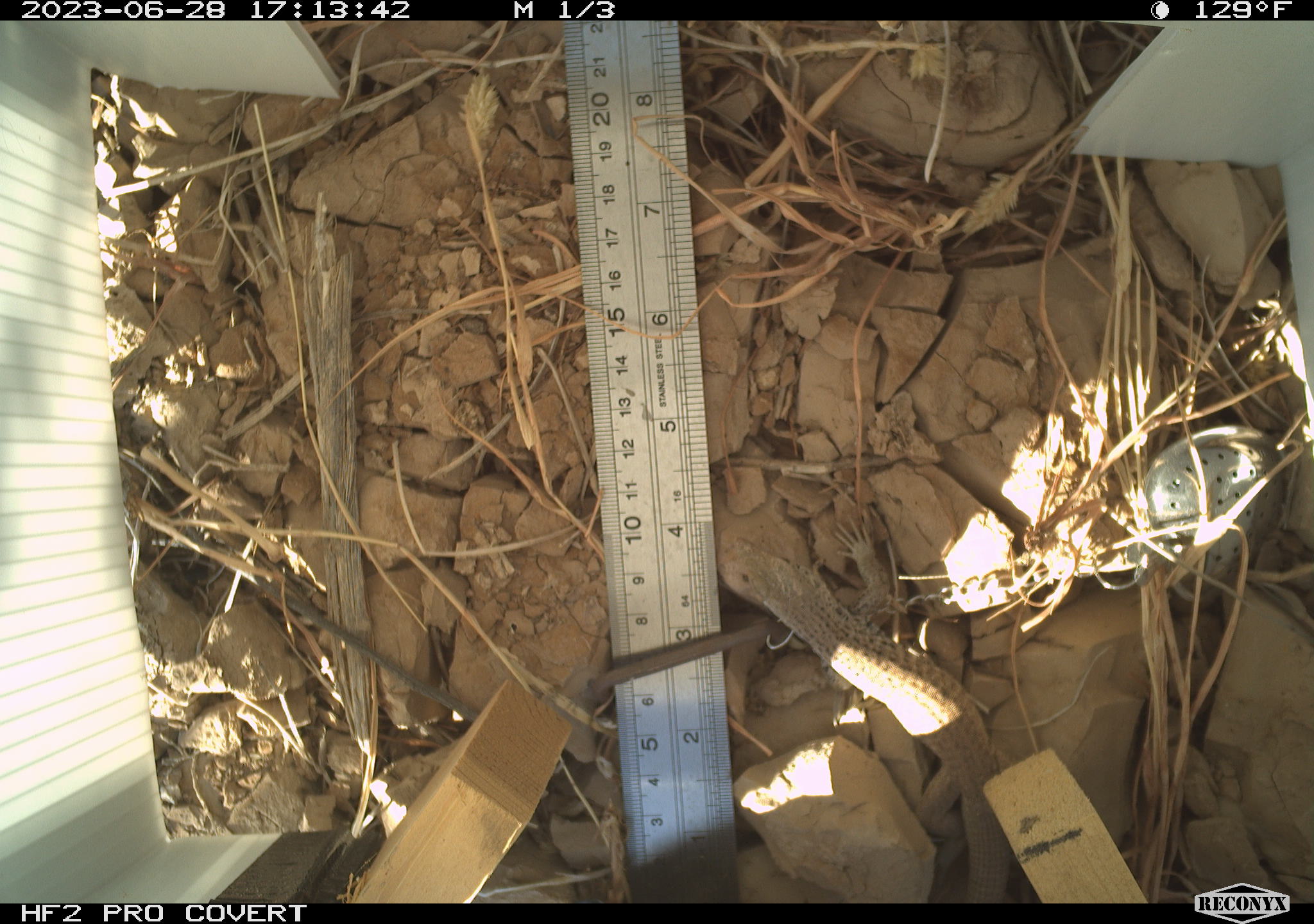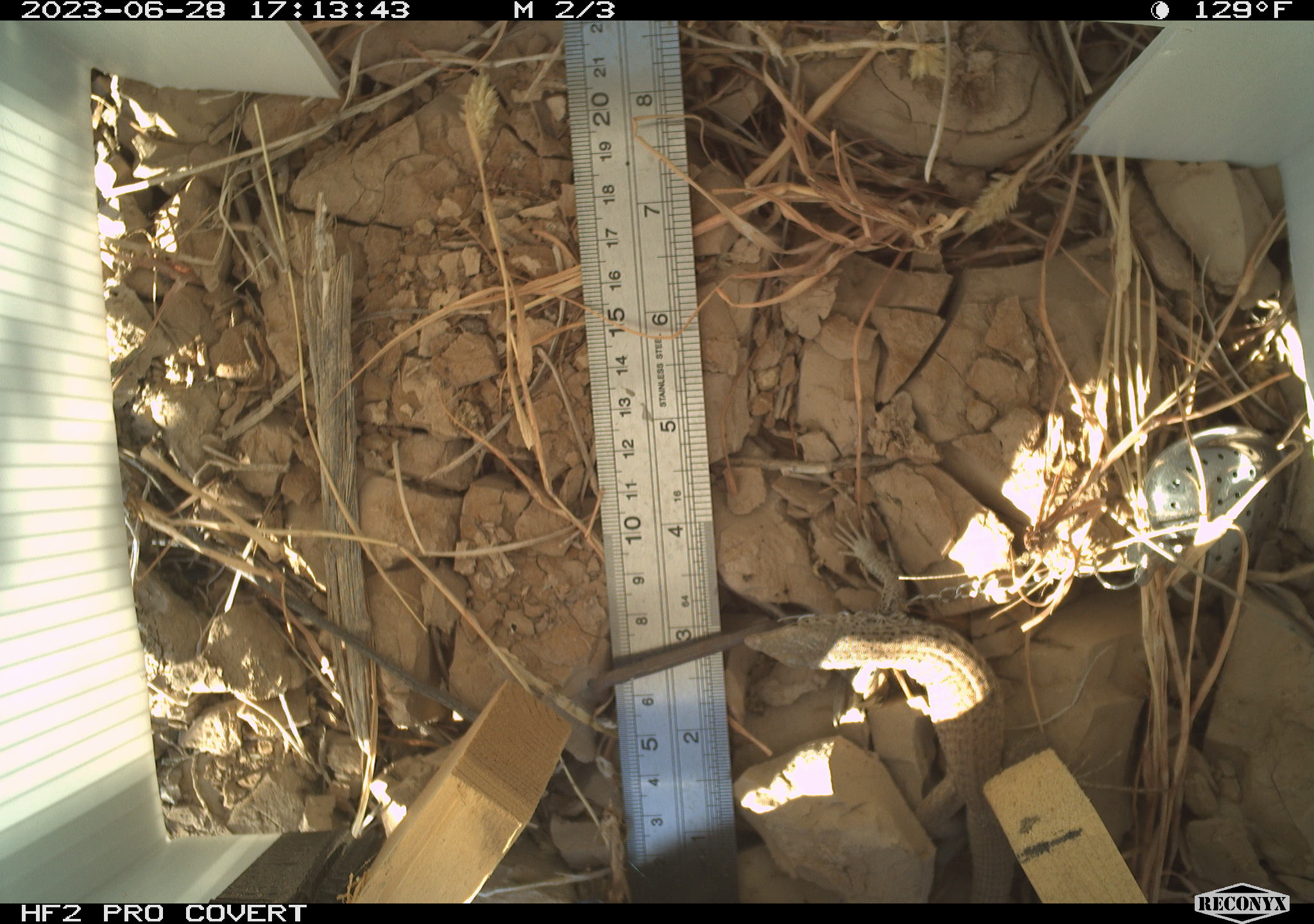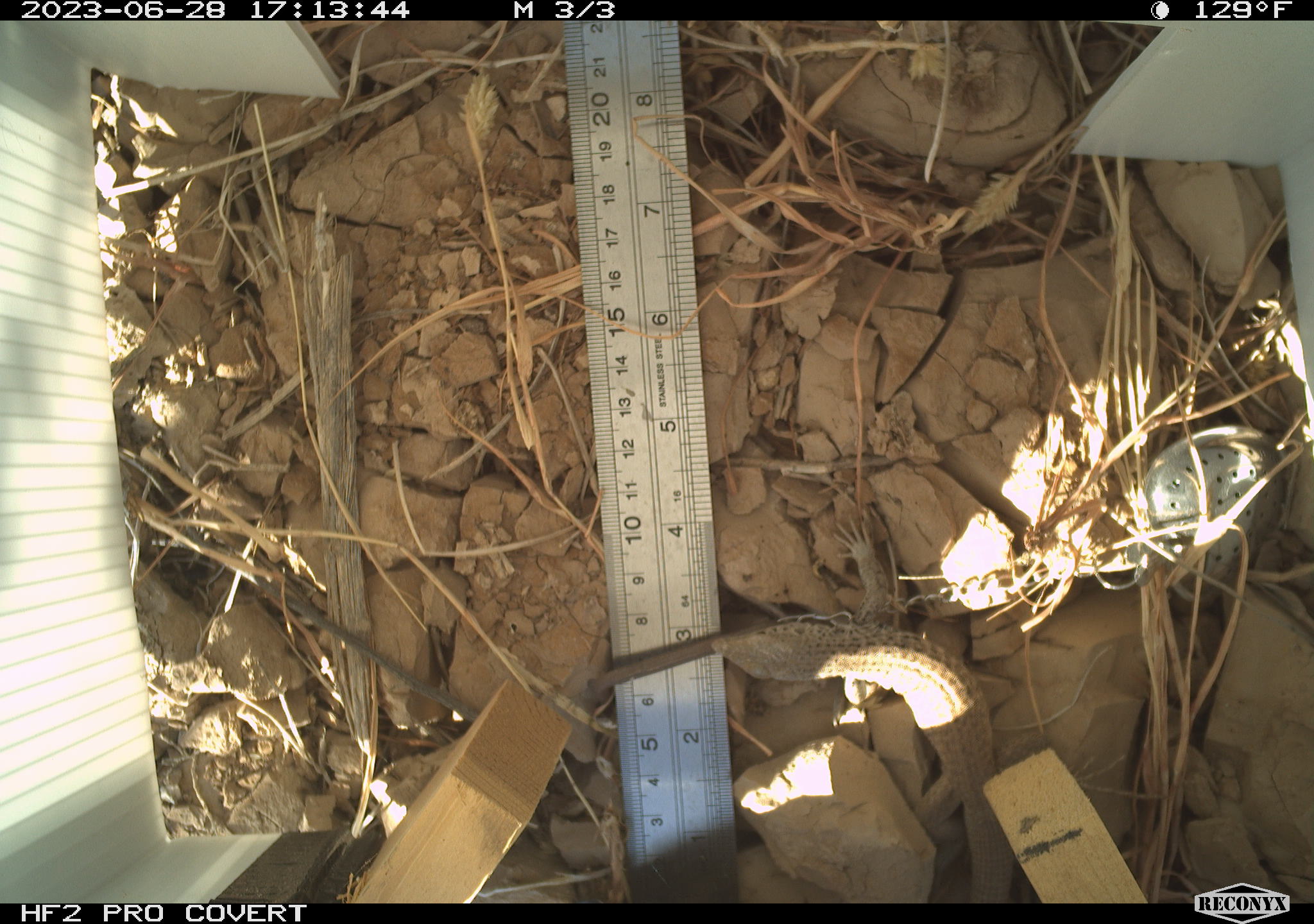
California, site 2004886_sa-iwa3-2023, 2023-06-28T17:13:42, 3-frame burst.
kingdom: Animalia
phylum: Chordata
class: Reptilia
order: Squamata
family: Teiidae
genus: Aspidoscelis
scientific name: Aspidoscelis tigris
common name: western whiptail